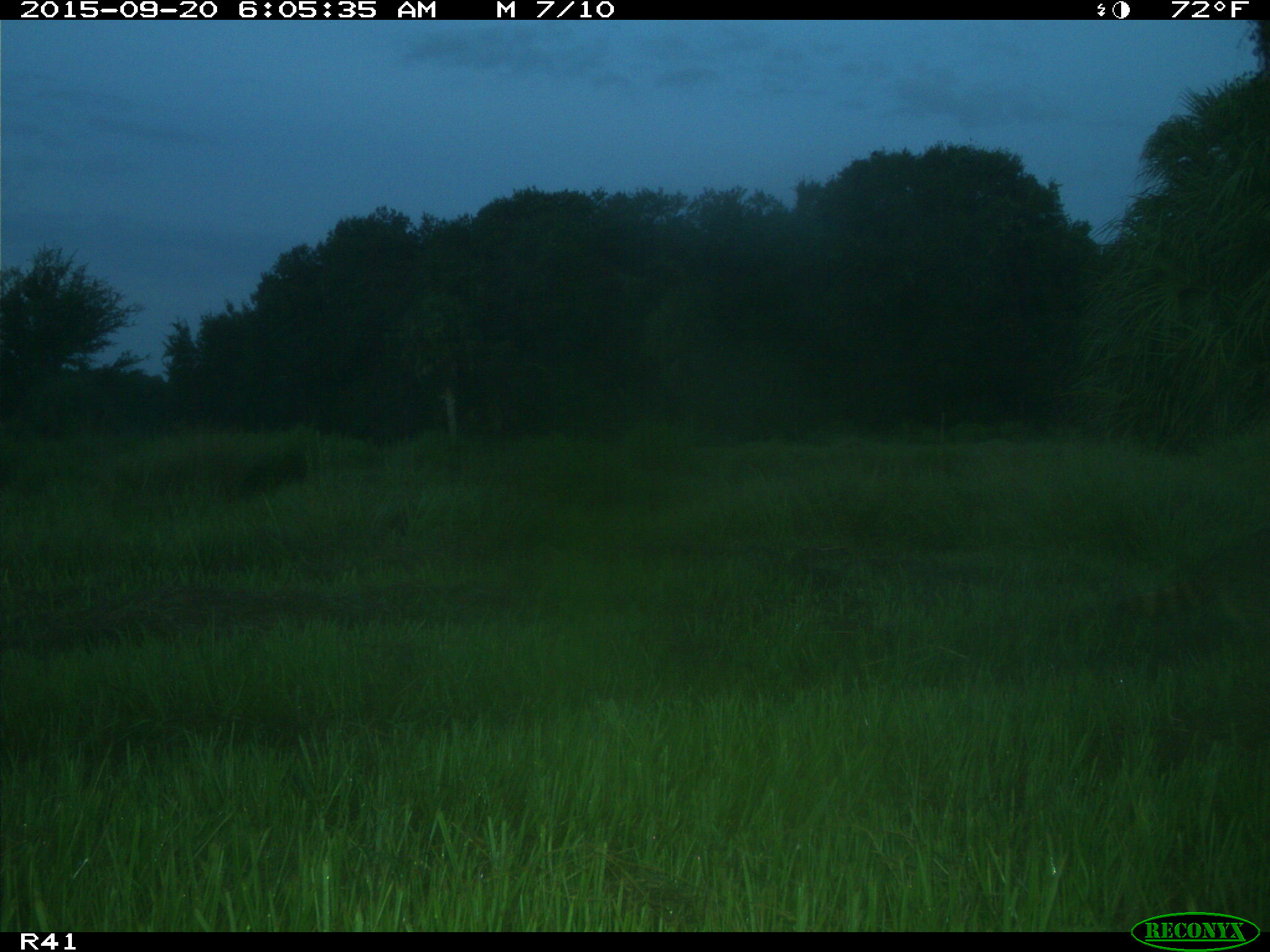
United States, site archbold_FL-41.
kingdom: Animalia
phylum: Chordata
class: Mammalia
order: Carnivora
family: Procyonidae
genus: Procyon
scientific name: Procyon lotor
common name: common raccoon